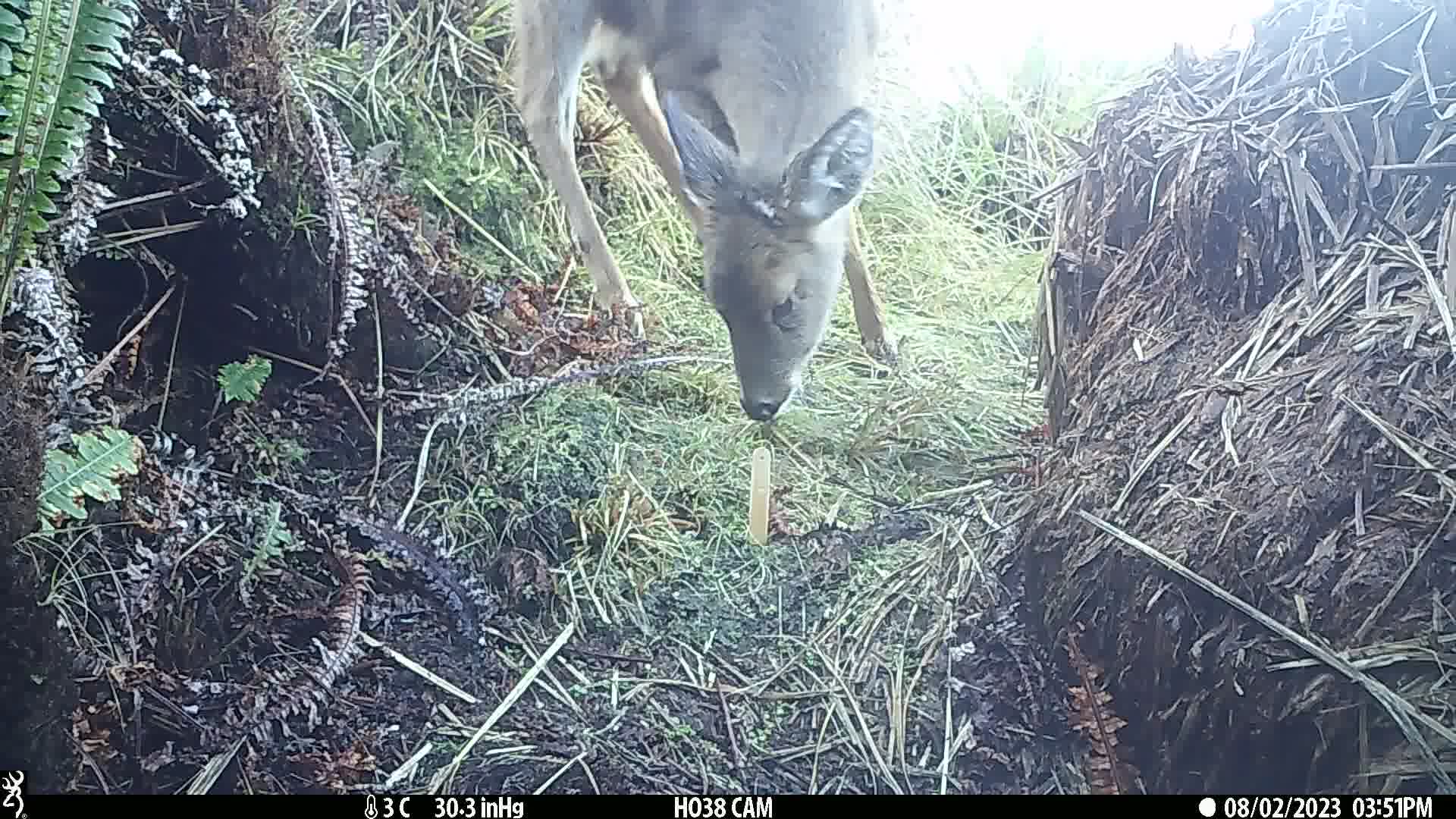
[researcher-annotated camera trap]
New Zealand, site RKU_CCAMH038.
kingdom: Animalia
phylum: Chordata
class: Mammalia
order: Artiodactyla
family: Cervidae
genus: Odocoileus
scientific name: Odocoileus virginianus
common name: white-tailed deer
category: white tailed deer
White tailed deer (white-tailed deer) (Odocoileus virginianus).